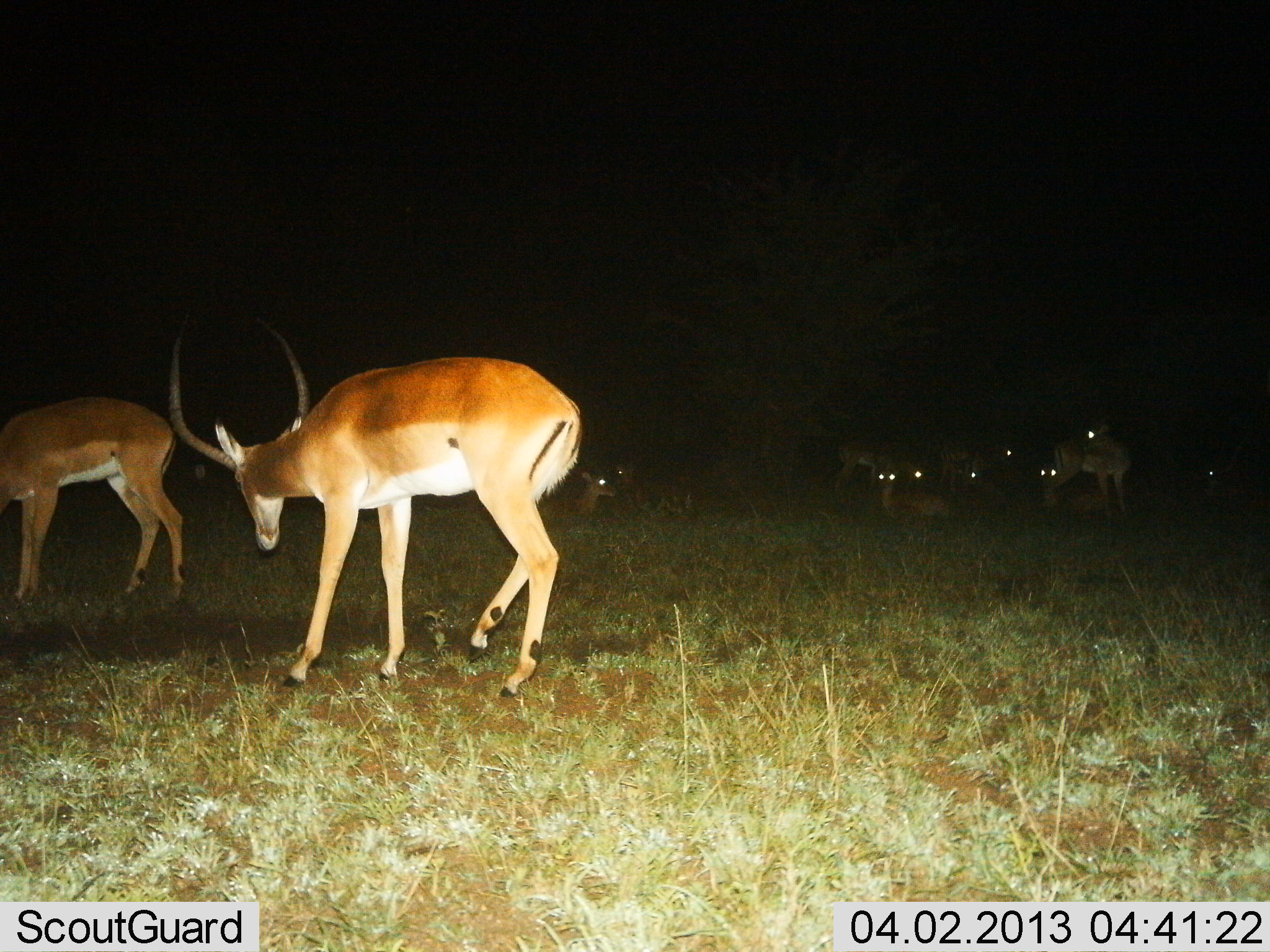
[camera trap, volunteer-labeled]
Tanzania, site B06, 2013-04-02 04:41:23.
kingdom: Animalia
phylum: Chordata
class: Mammalia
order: Artiodactyla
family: Bovidae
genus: Aepyceros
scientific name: Aepyceros melampus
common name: impala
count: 11-50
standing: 65%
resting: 94%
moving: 12%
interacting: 3%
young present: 6%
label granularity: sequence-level